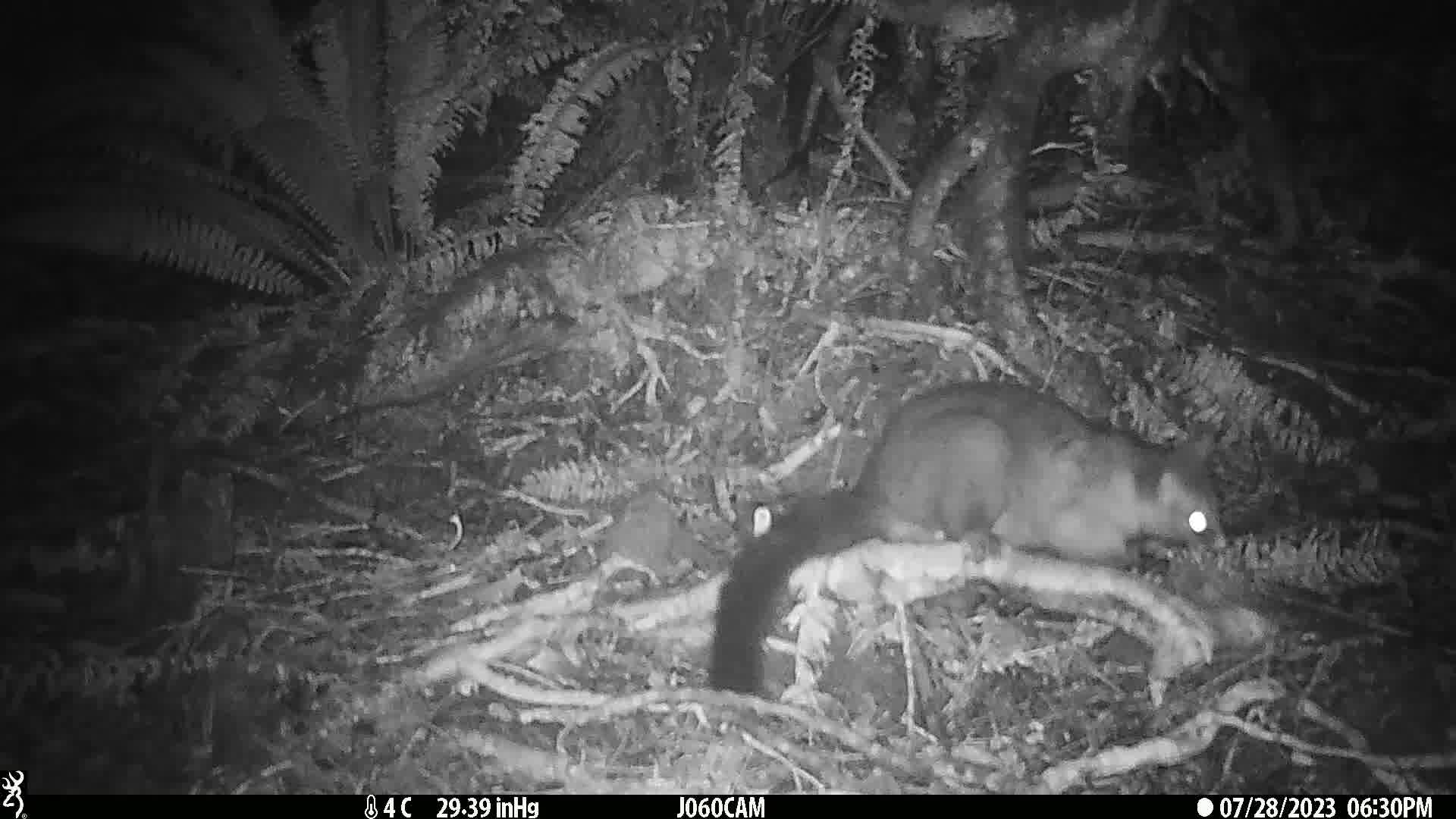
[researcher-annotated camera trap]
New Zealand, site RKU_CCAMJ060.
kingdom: Animalia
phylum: Chordata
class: Mammalia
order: Diprotodontia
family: Phalangeridae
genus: Trichosurus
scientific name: Trichosurus vulpecula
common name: common brushtail possum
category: possum